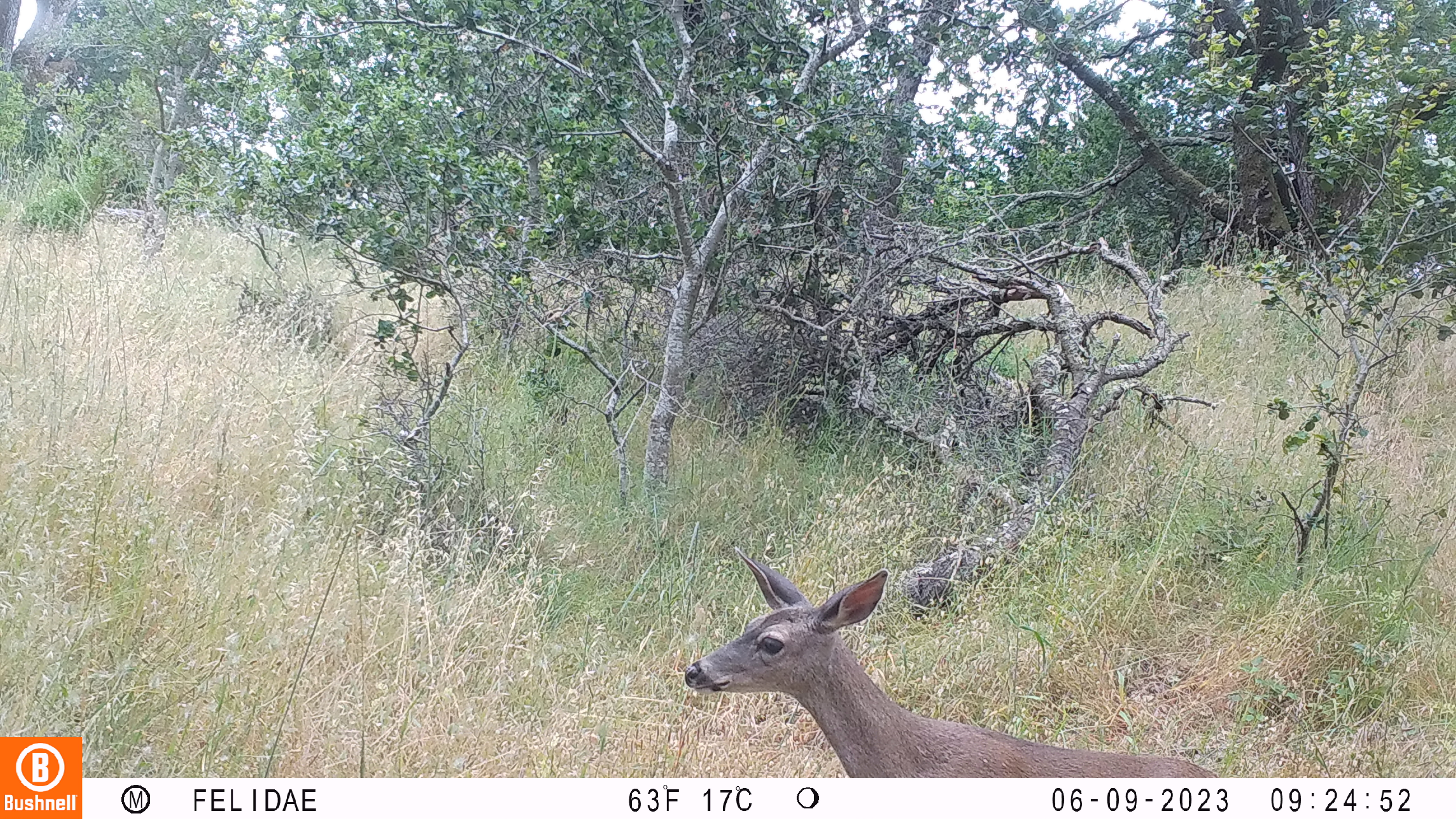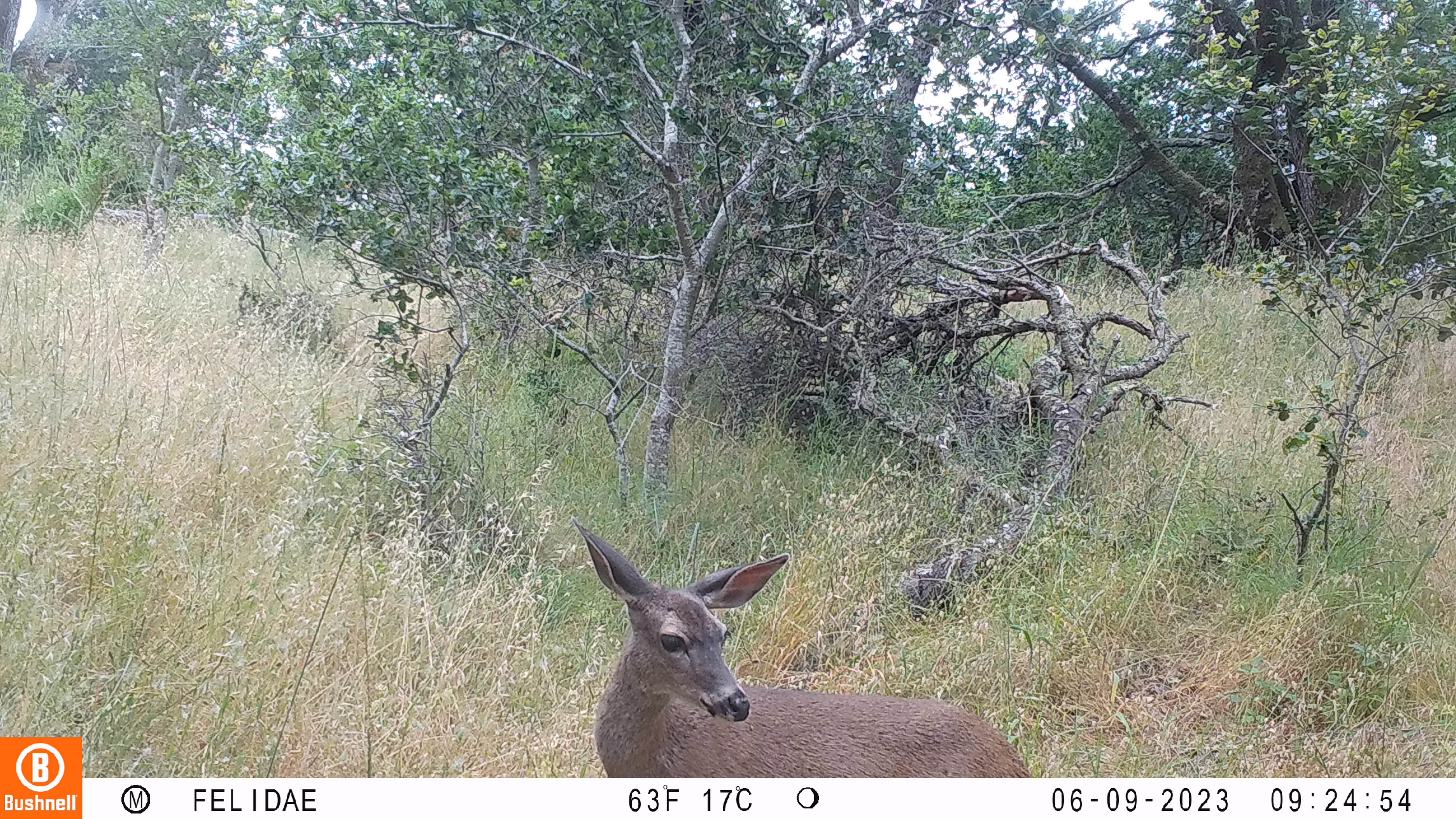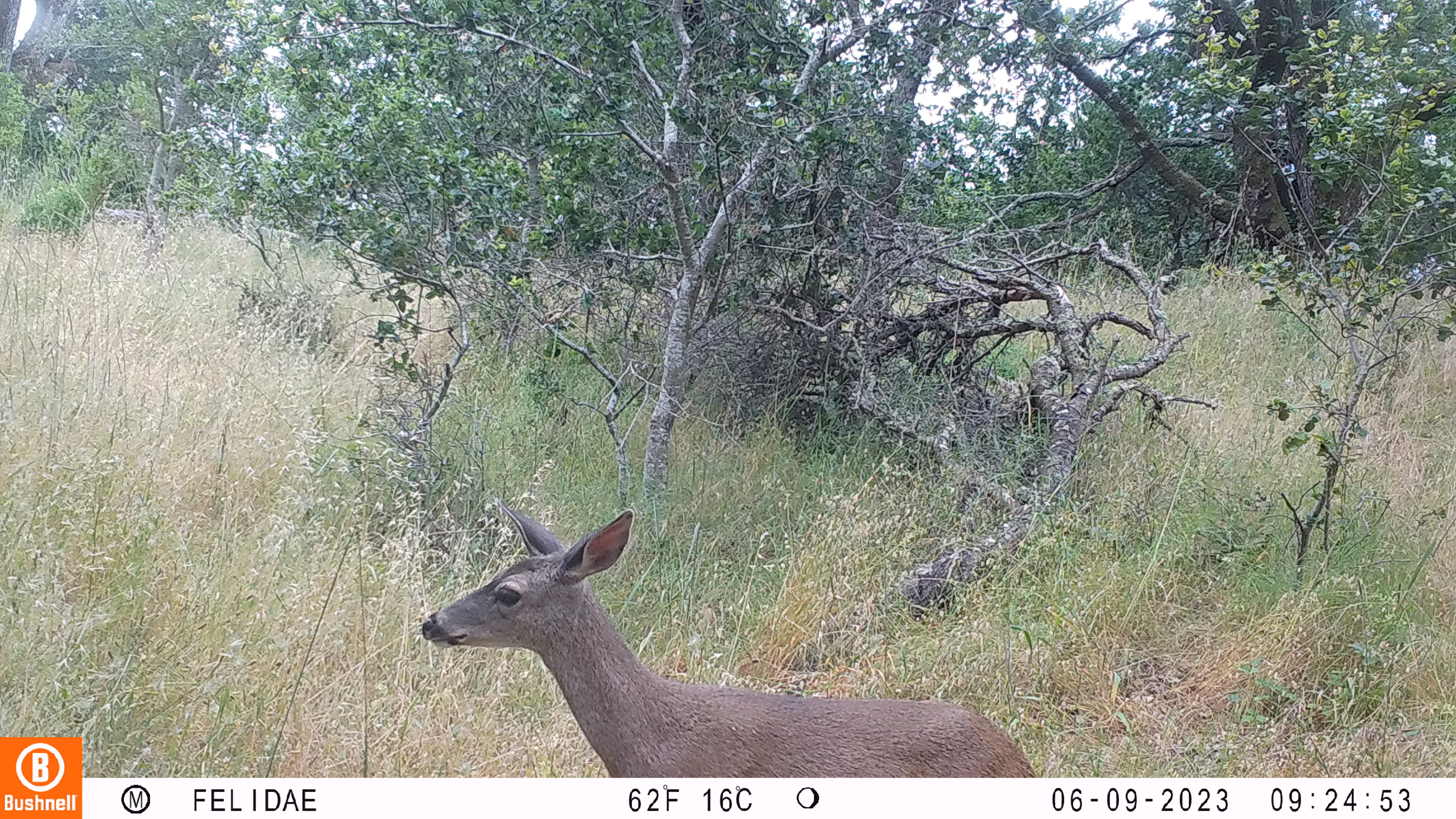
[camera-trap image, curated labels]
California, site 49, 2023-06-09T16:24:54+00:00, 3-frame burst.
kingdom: Animalia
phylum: Chordata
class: Mammalia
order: Artiodactyla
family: Cervidae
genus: Odocoileus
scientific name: Odocoileus hemionus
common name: mule deer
Mule deer (Odocoileus hemionus).